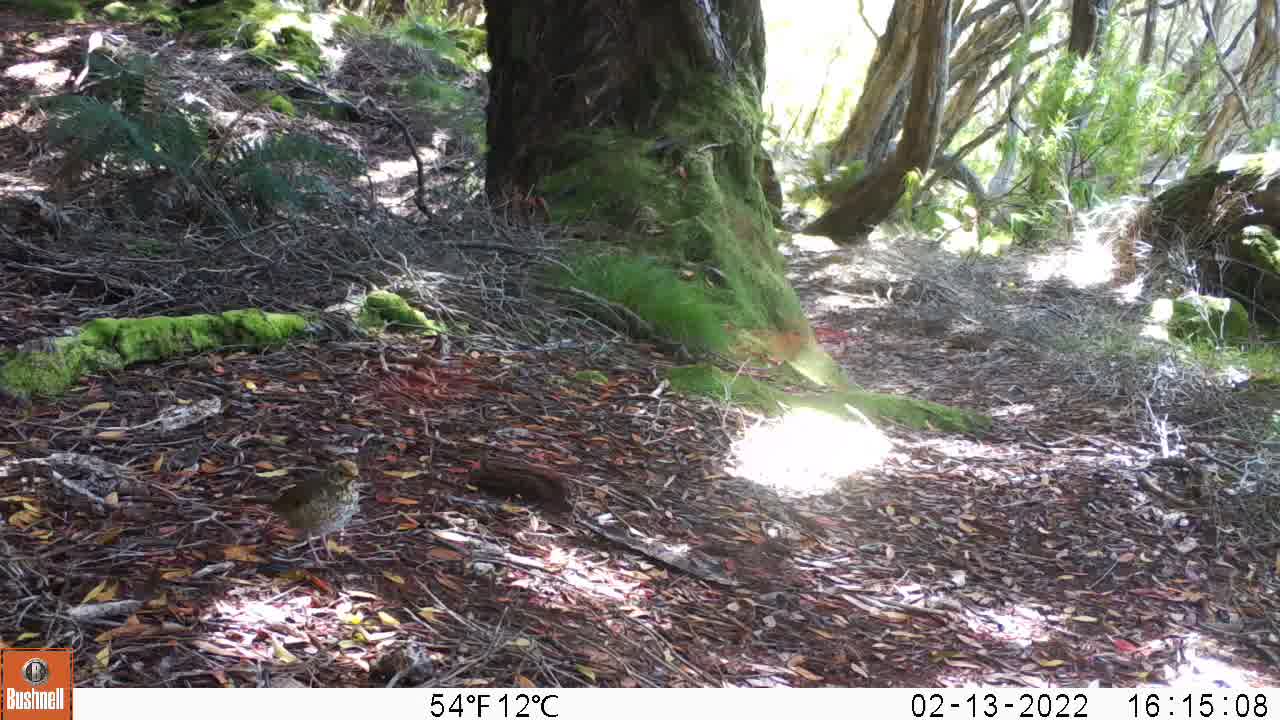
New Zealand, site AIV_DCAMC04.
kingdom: Animalia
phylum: Chordata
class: Aves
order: Passeriformes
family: Turdidae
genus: Turdus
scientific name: Turdus philomelos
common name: song thrush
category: thrush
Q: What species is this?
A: Thrush (song thrush) (Turdus philomelos).